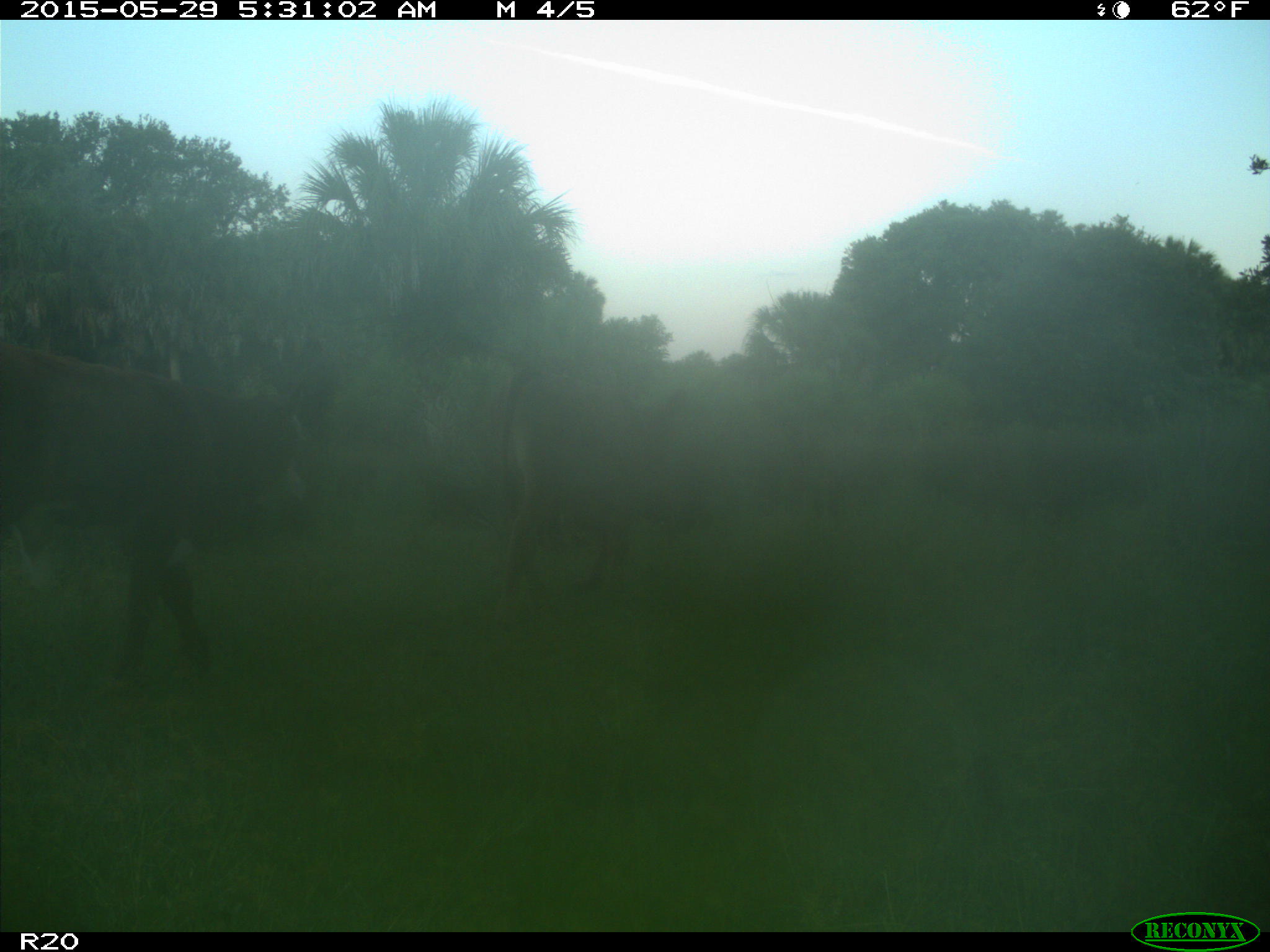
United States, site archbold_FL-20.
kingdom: Animalia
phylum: Chordata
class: Mammalia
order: Artiodactyla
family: Bovidae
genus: Bos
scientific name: Bos taurus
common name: domestic cow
Bos taurus (domestic cow).